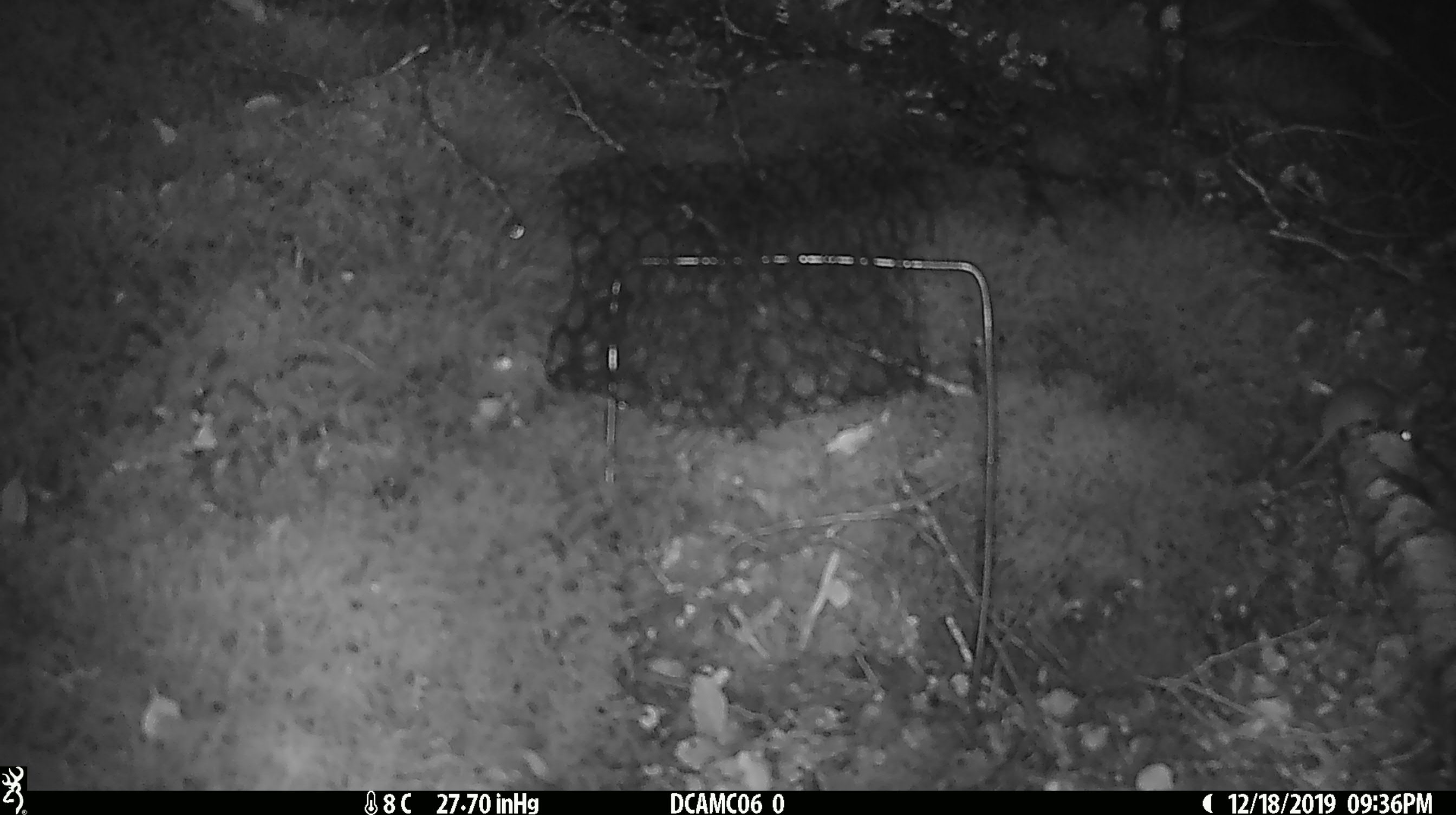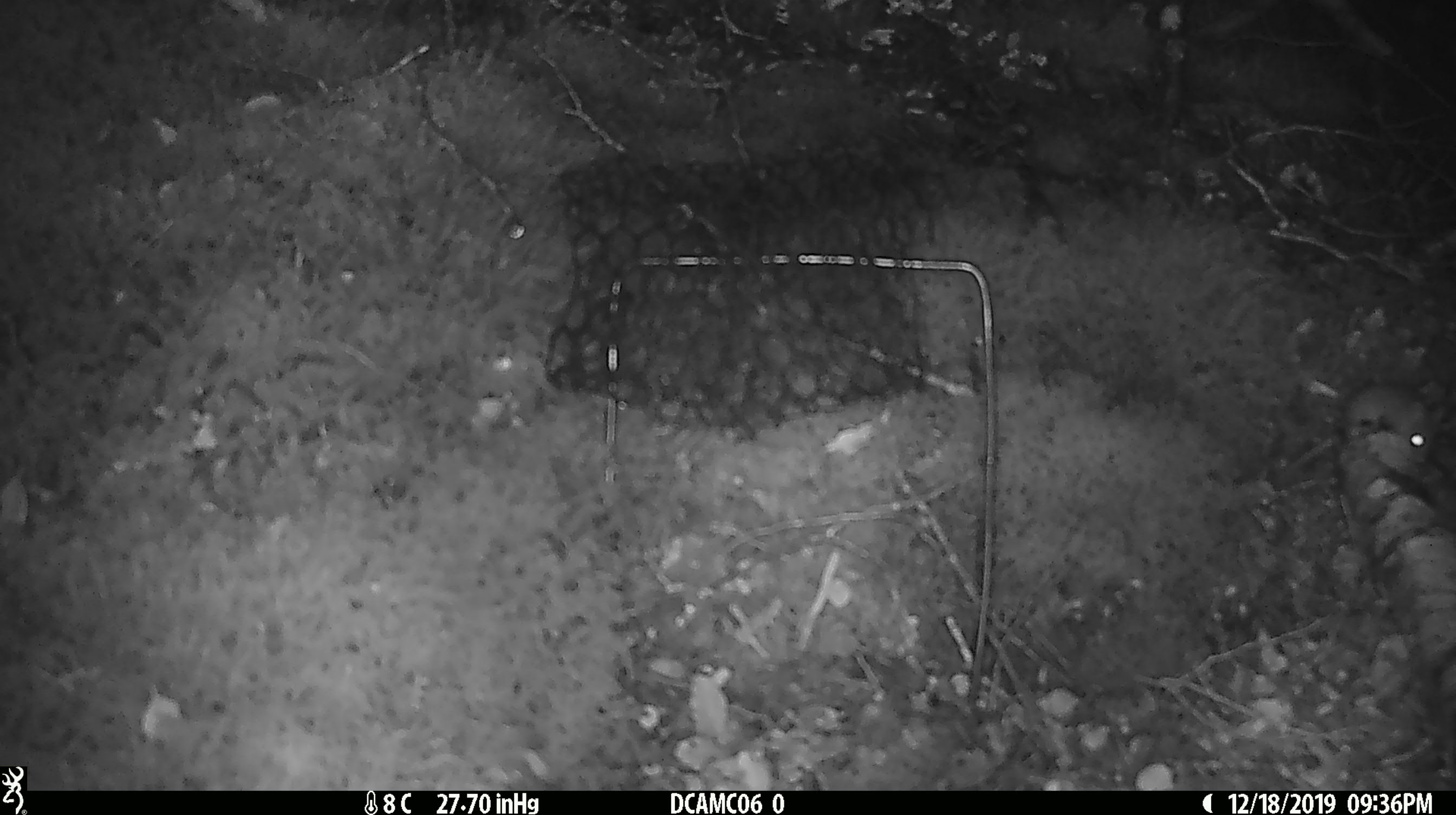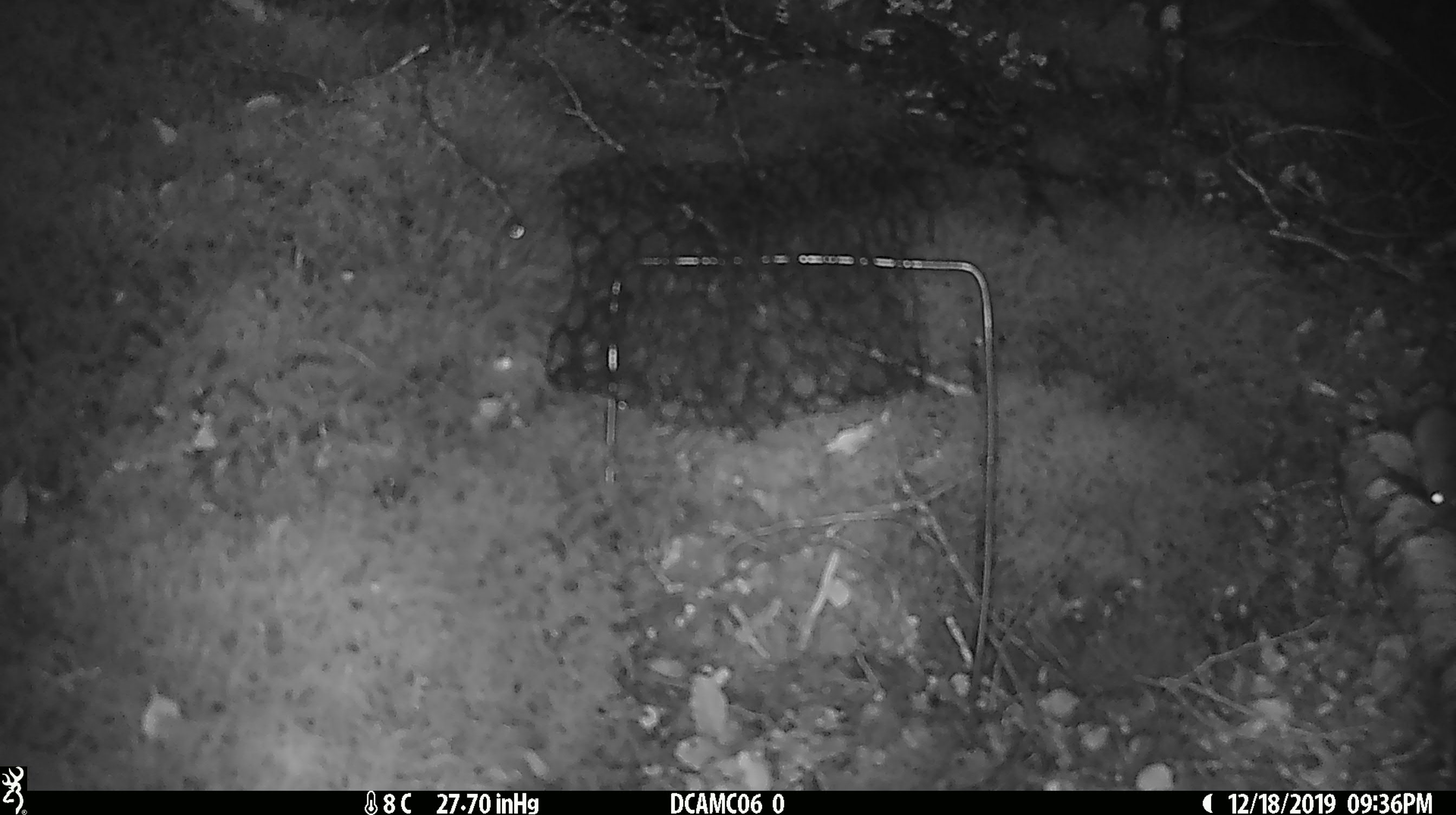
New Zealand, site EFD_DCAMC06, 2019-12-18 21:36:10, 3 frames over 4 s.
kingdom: Animalia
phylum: Chordata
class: Mammalia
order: Rodentia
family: Muridae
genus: Mus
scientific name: Mus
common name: mouse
Mouse (Mus).